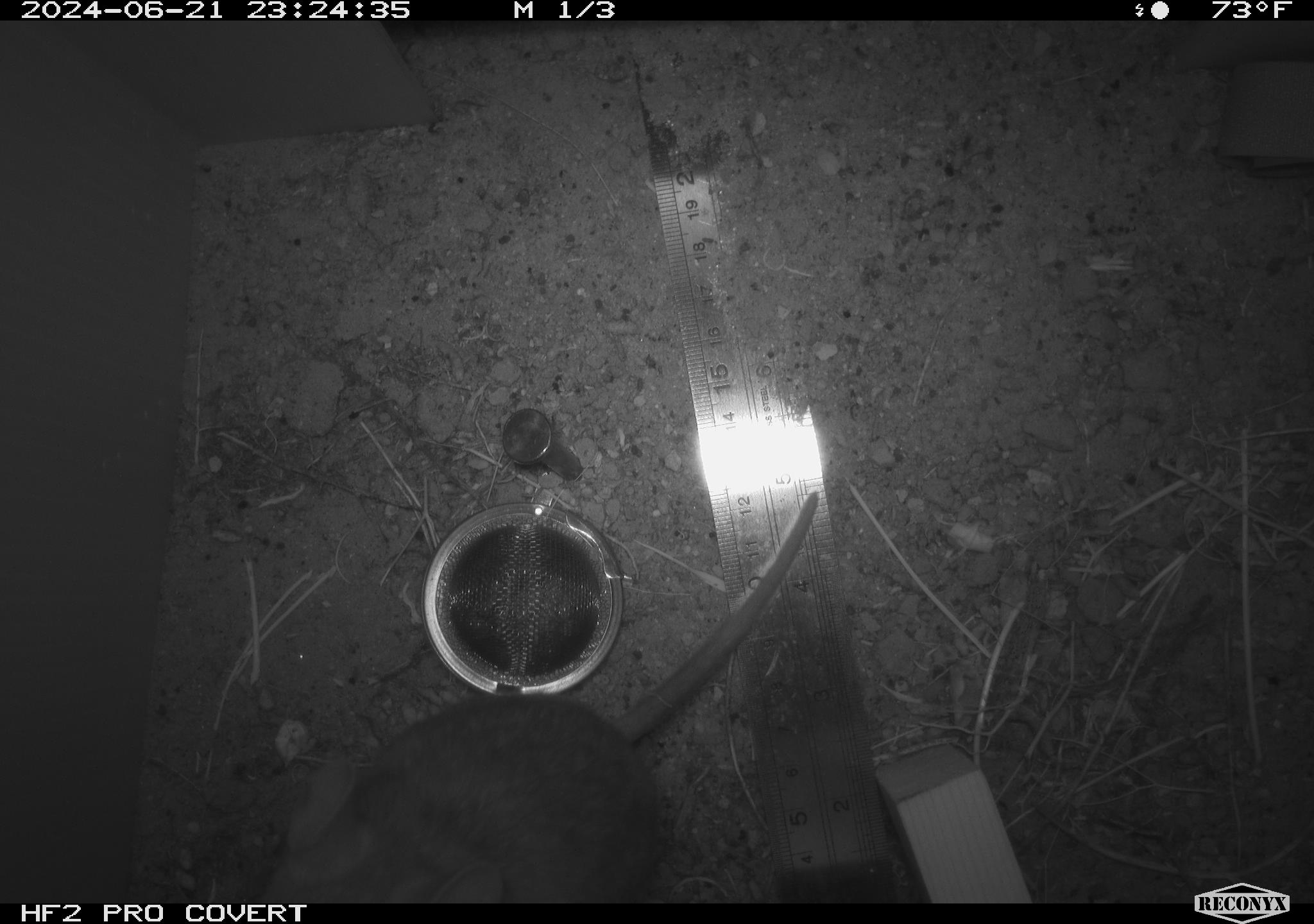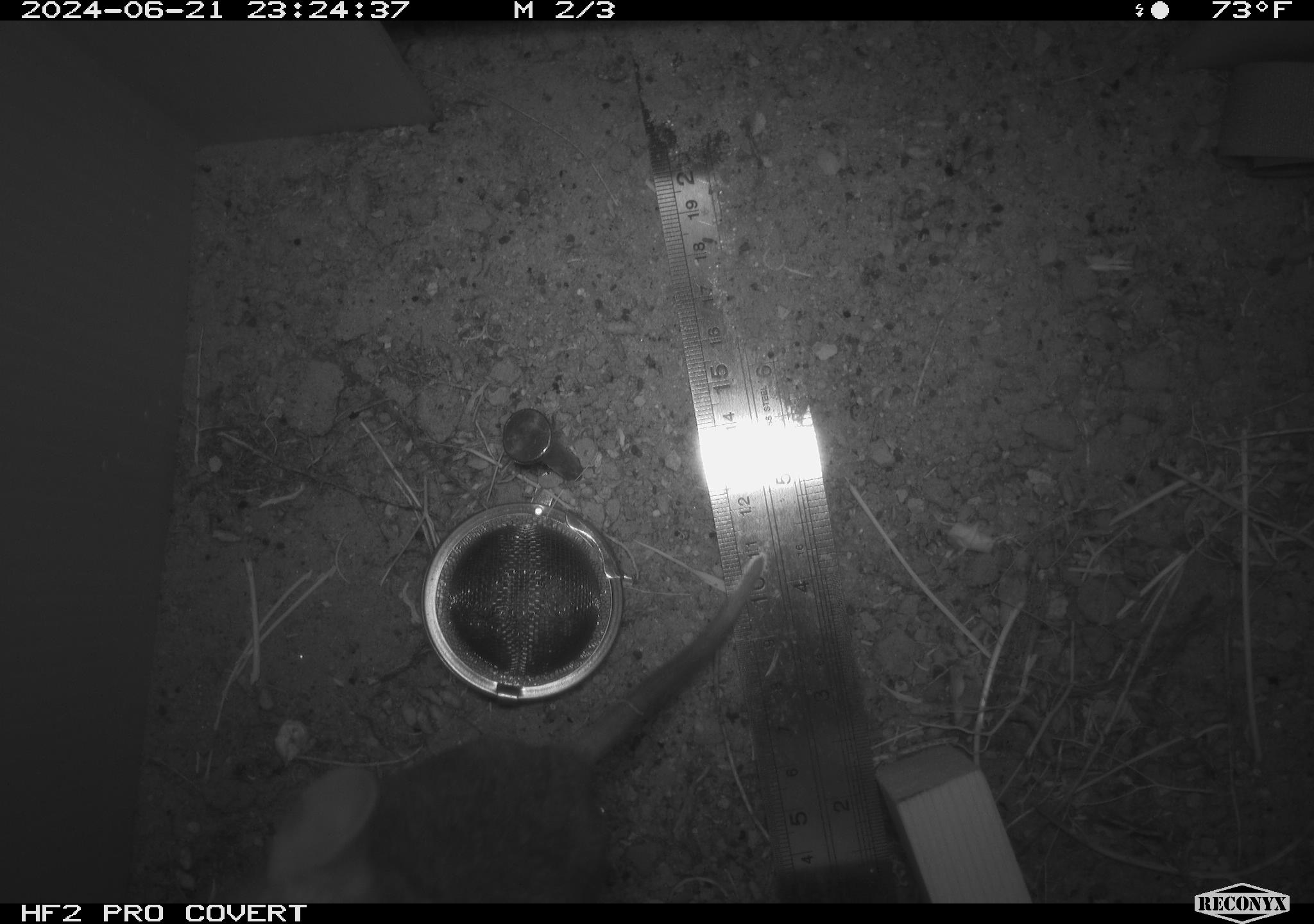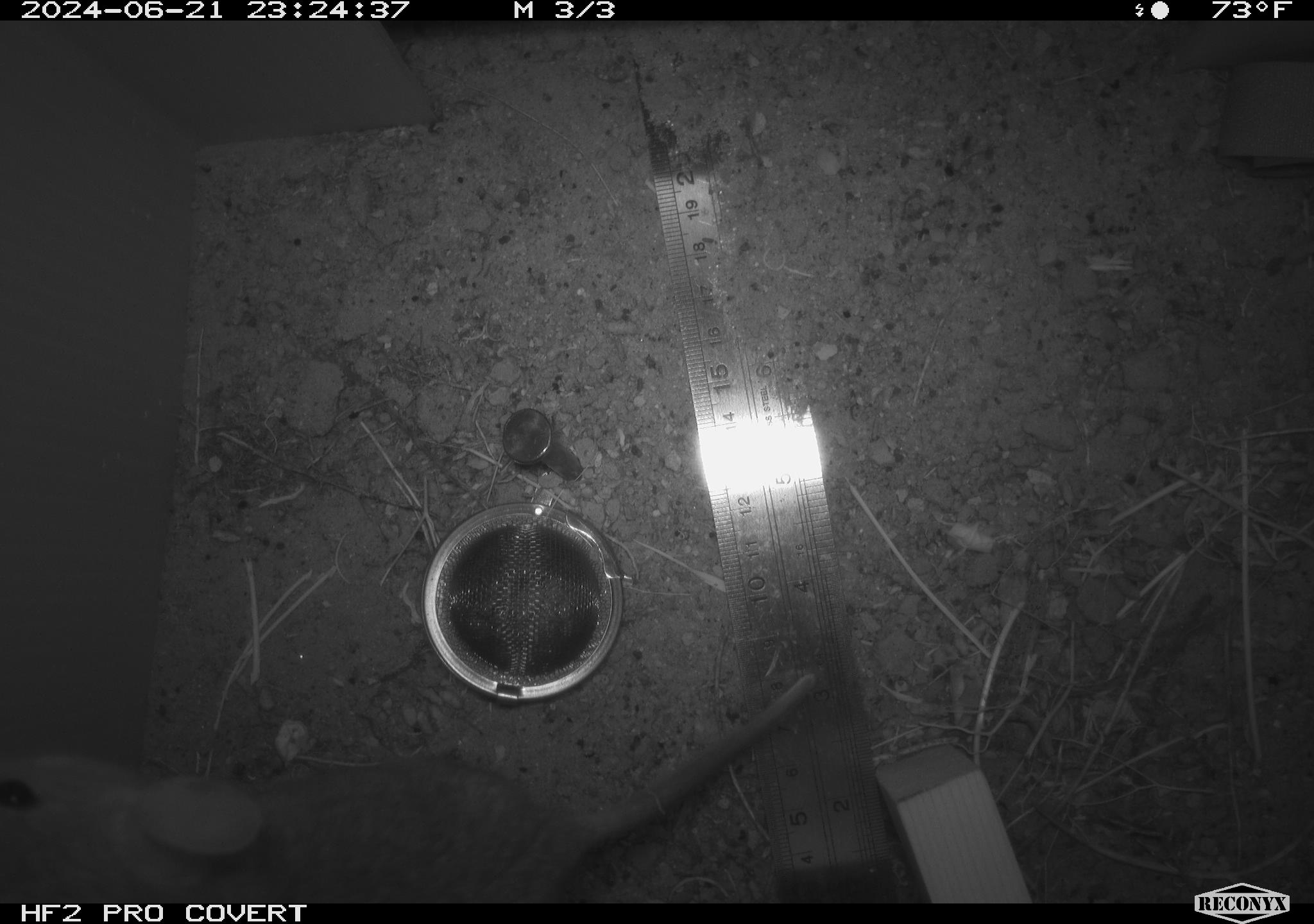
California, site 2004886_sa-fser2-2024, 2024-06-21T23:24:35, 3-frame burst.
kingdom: Animalia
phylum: Chordata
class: Mammalia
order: Rodentia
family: Cricetidae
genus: Neotoma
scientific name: Neotoma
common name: pack rat or woodrat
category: neotoma species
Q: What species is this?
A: Neotoma species (pack rat or woodrat) (Neotoma).